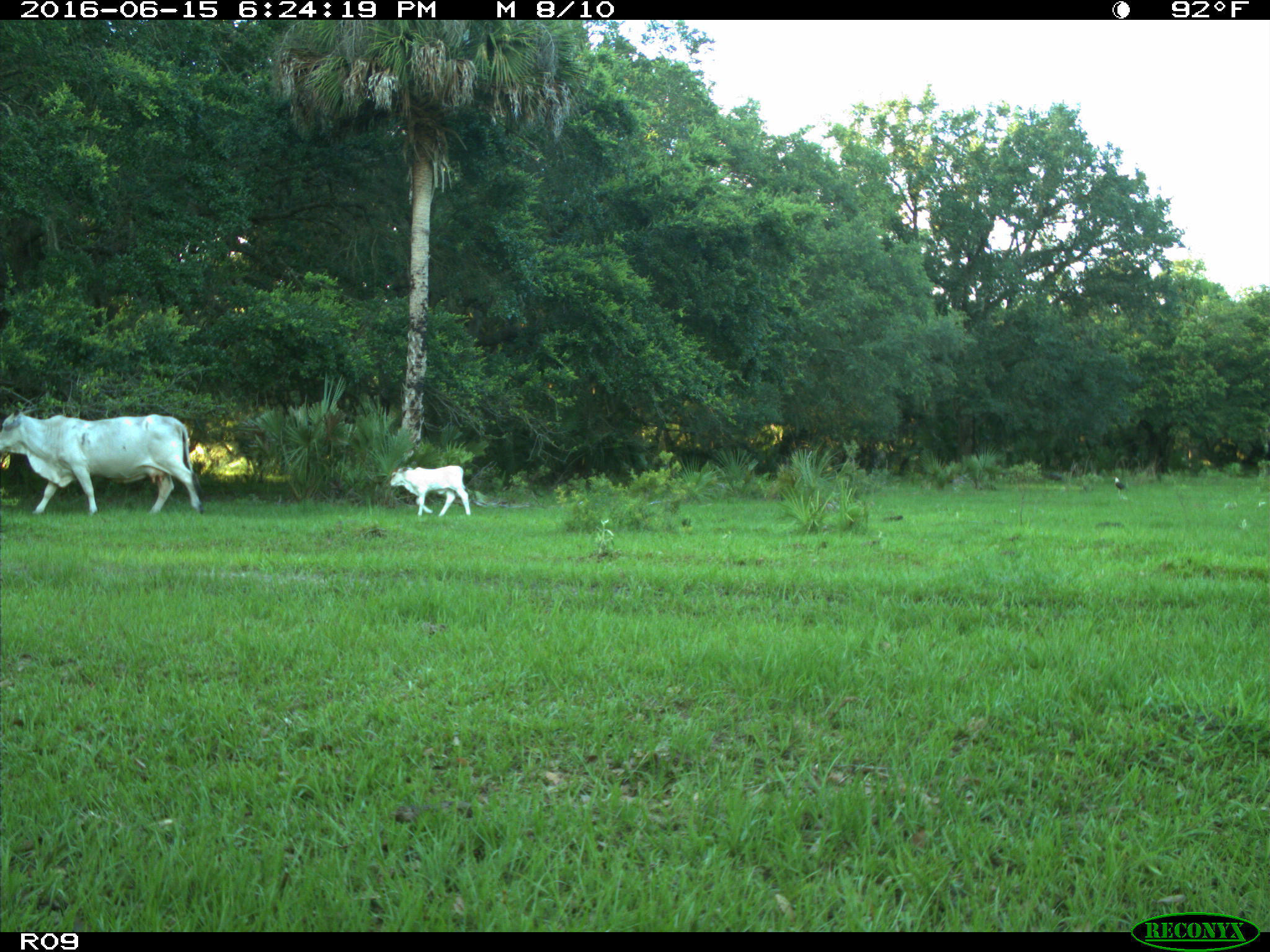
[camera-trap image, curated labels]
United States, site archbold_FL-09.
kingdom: Animalia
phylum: Chordata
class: Mammalia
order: Artiodactyla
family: Bovidae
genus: Bos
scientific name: Bos taurus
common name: domestic cow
Bos taurus (domestic cow).